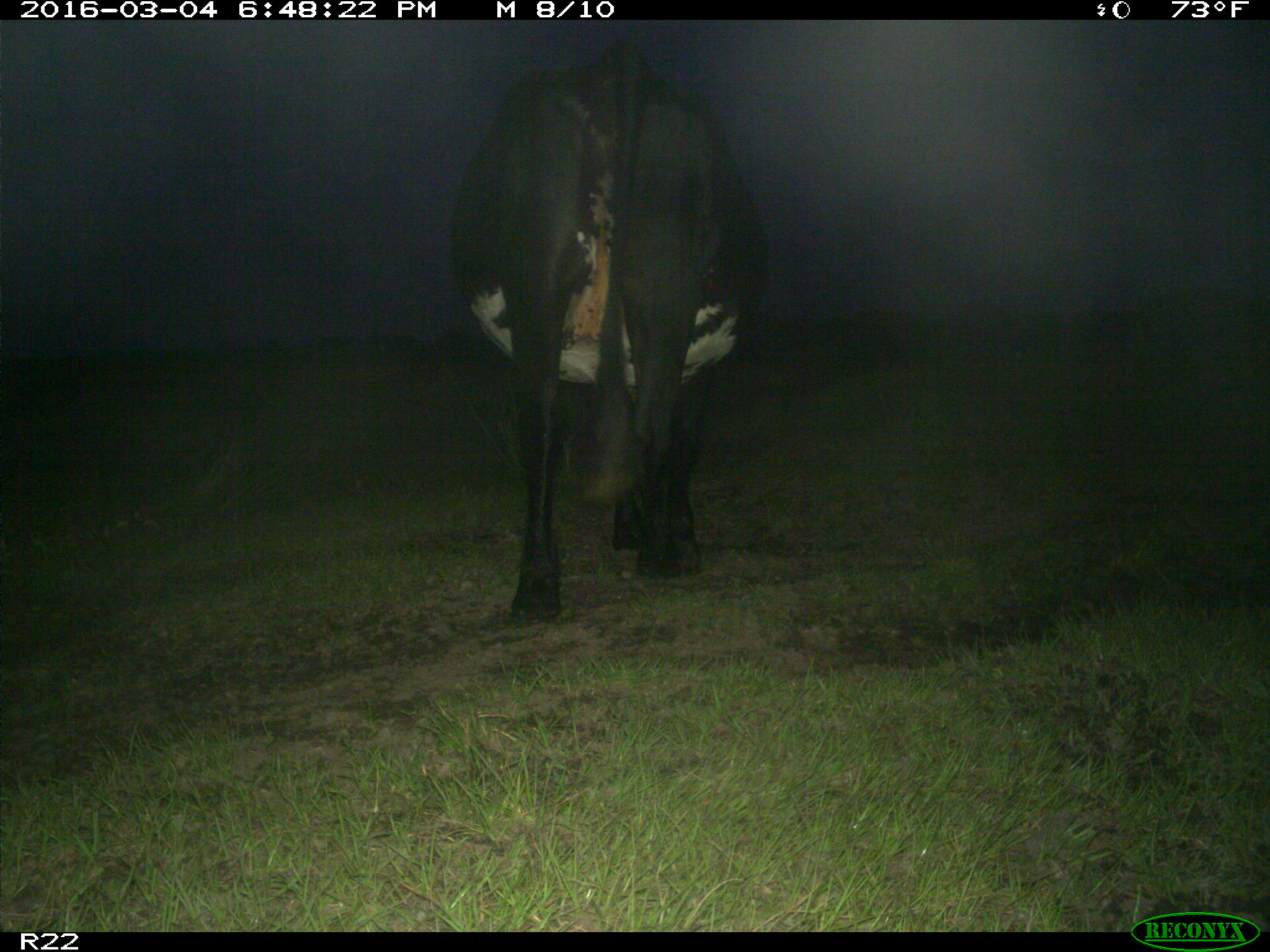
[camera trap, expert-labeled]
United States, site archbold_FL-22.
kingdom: Animalia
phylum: Chordata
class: Mammalia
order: Artiodactyla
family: Bovidae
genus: Bos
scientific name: Bos taurus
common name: domestic cow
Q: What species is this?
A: Bos taurus (domestic cow).